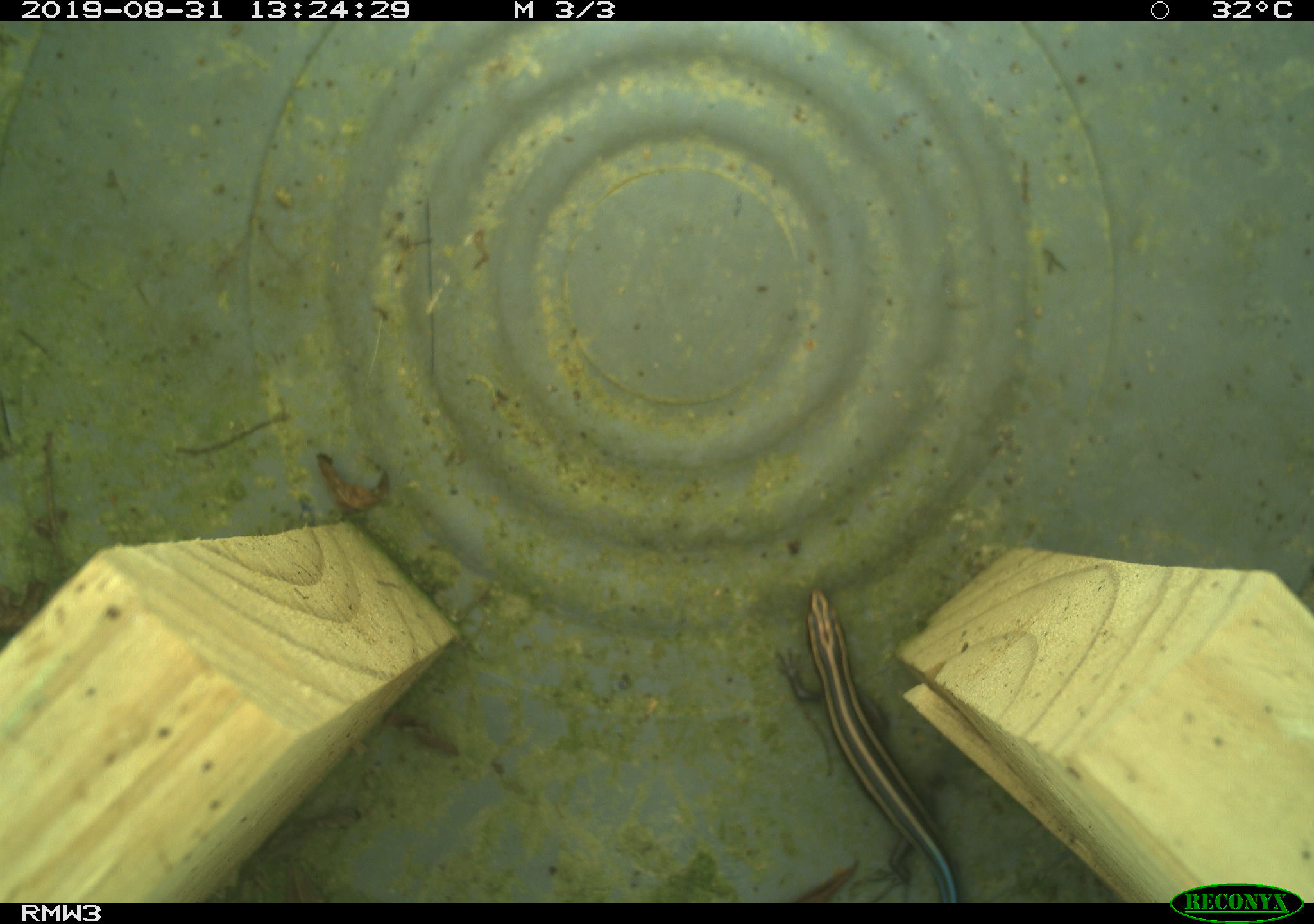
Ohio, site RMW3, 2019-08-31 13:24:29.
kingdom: Animalia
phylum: Chordata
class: Reptilia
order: Squamata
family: Scincidae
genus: Plestiodon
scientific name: Plestiodon fasciatus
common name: common five-lined skink